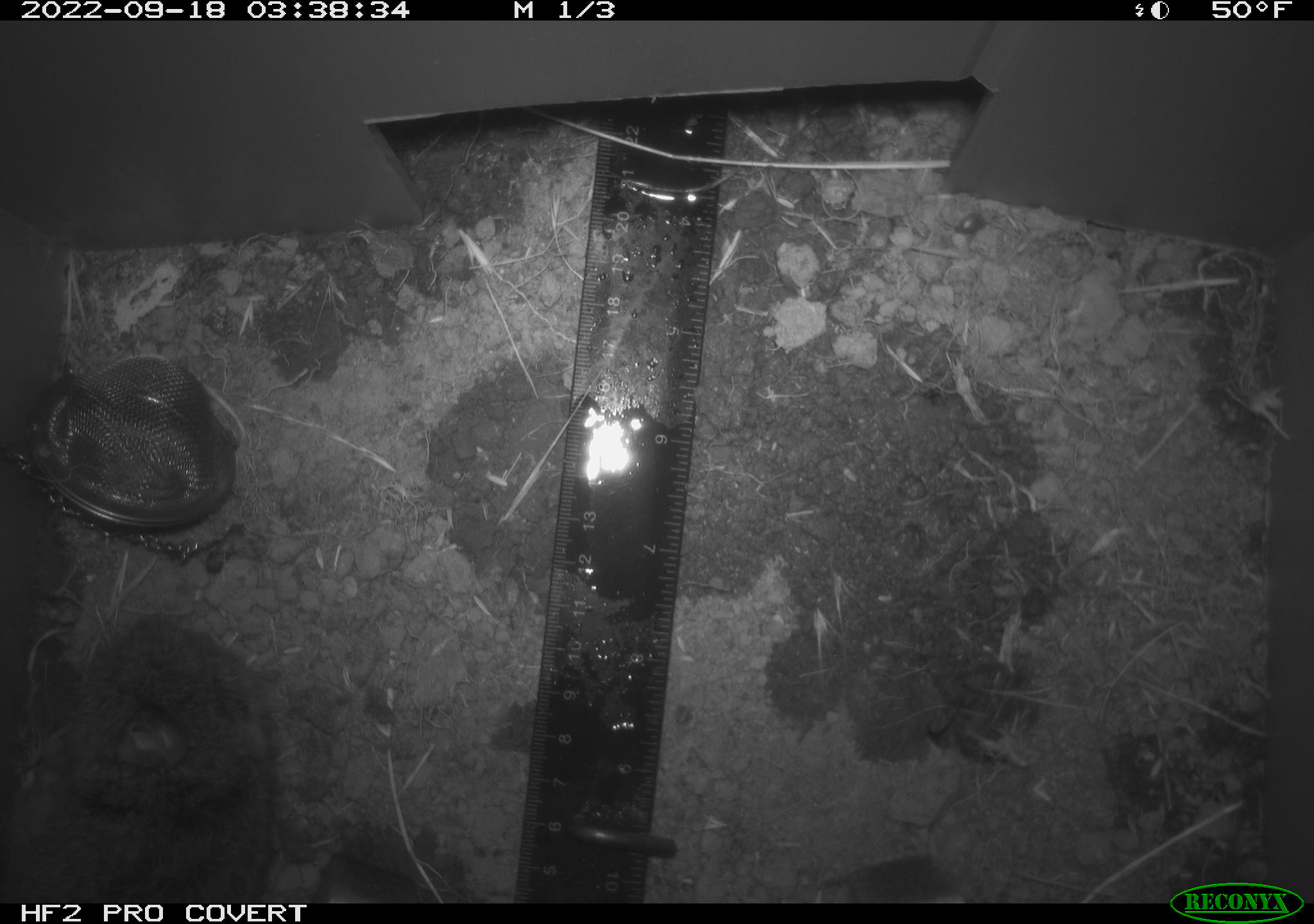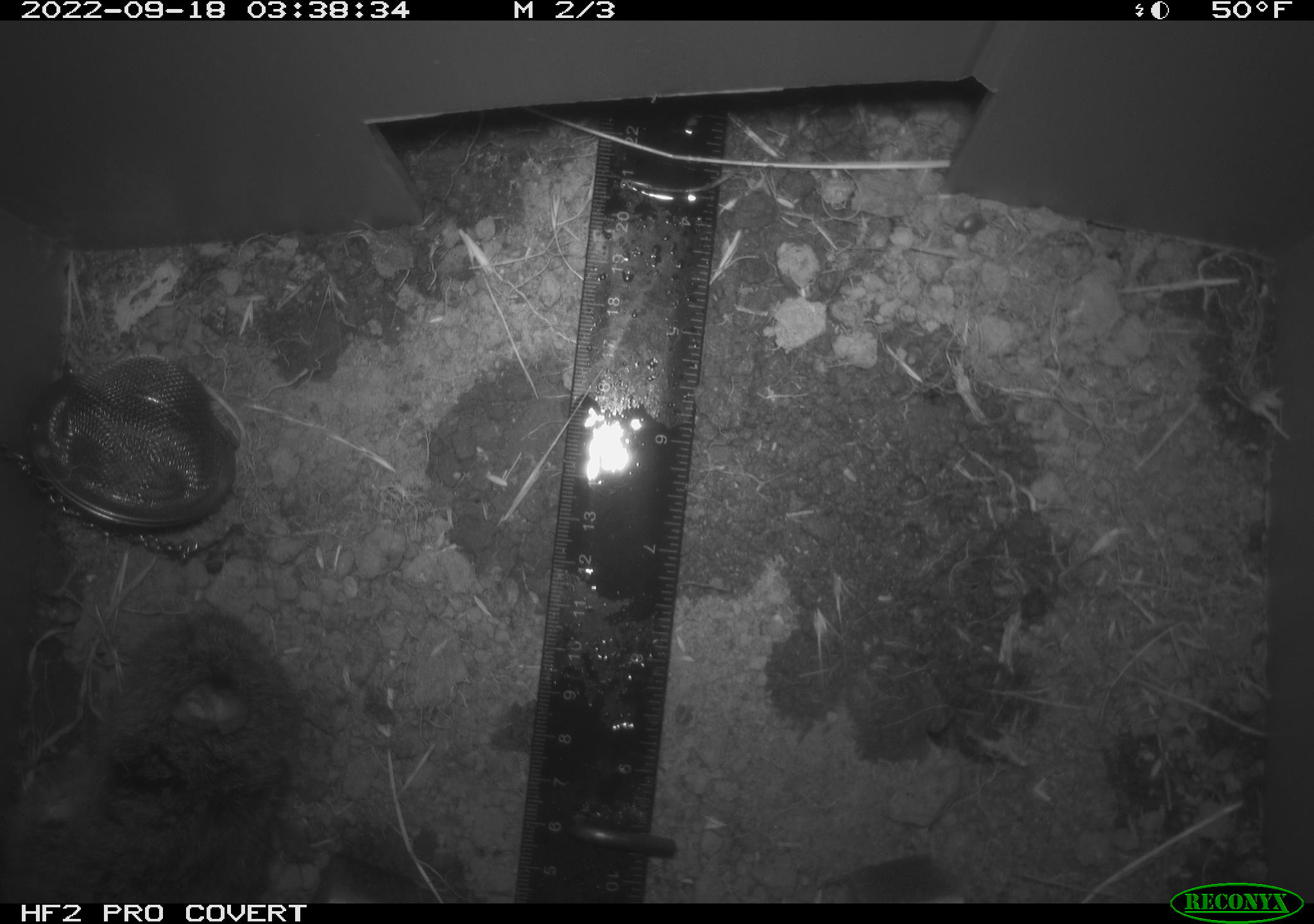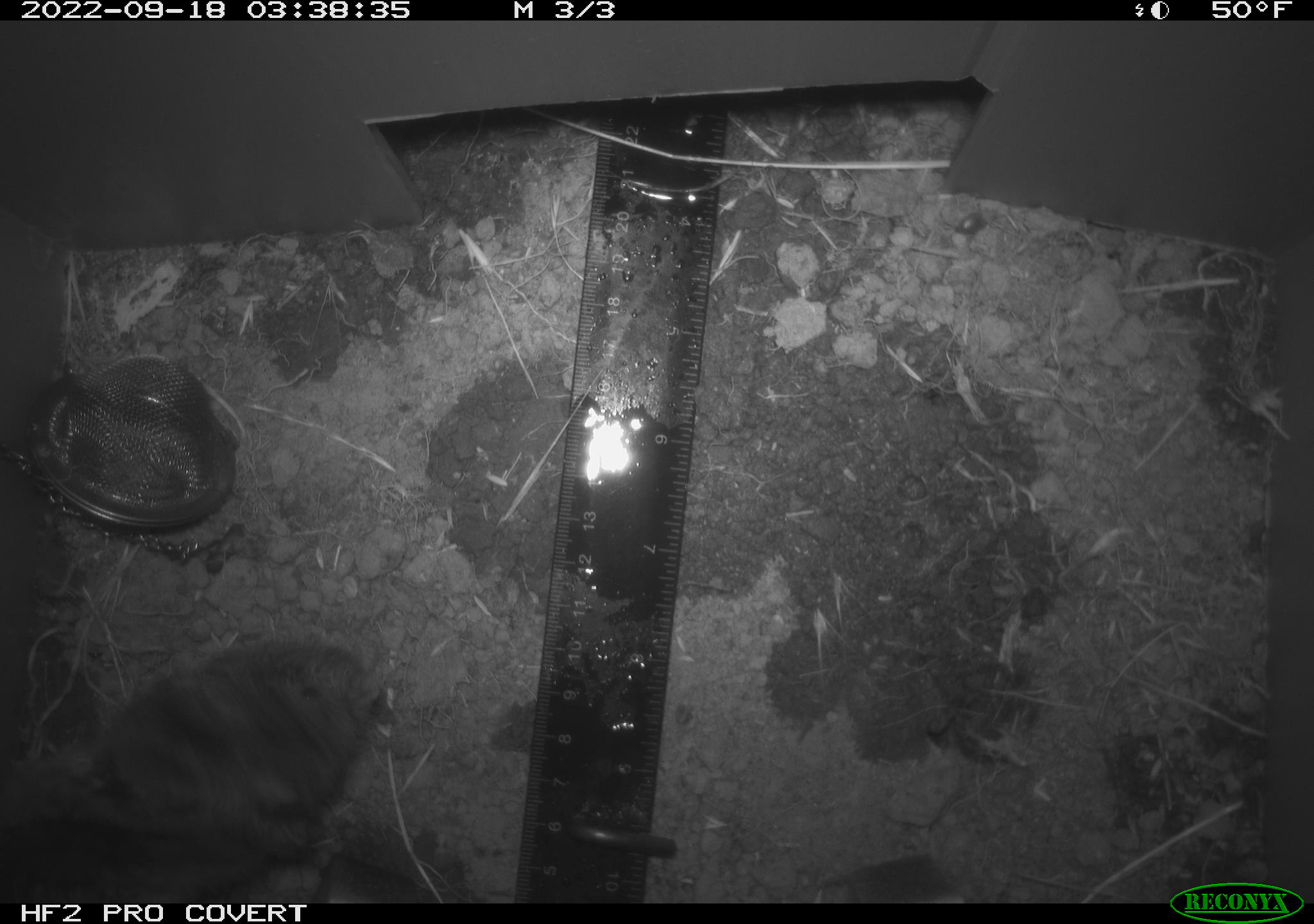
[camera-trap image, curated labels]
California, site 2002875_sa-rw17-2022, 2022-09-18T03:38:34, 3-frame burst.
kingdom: Animalia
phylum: Chordata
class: Mammalia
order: Rodentia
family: Cricetidae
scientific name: Arvicolinae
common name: voles, lemmings, and muskrats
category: arvicolinae subfamily